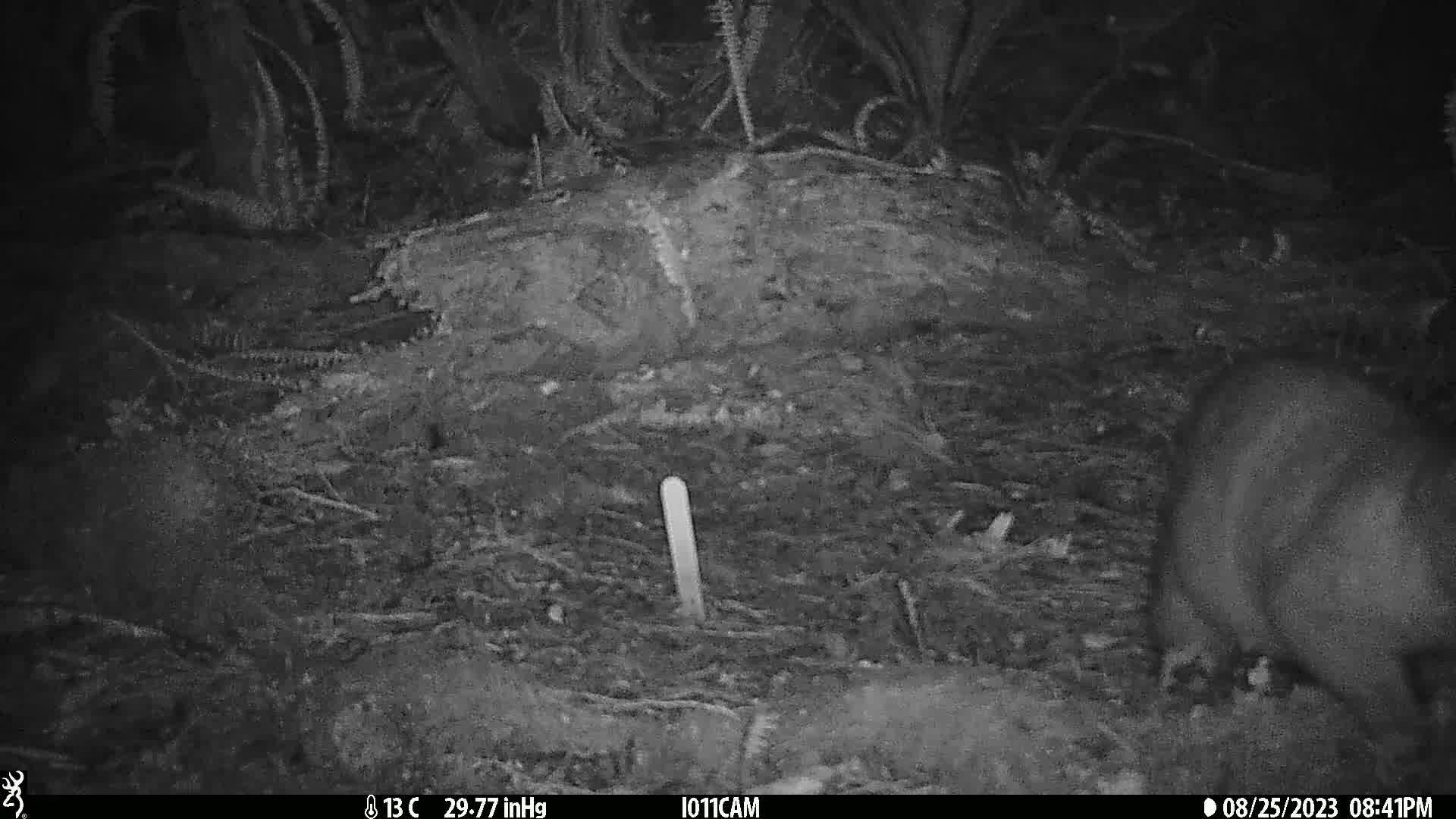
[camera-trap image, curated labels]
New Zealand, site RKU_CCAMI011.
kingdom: Animalia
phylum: Chordata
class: Mammalia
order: Diprotodontia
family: Phalangeridae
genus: Trichosurus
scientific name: Trichosurus vulpecula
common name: common brushtail possum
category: possum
Possum (common brushtail possum) (Trichosurus vulpecula).